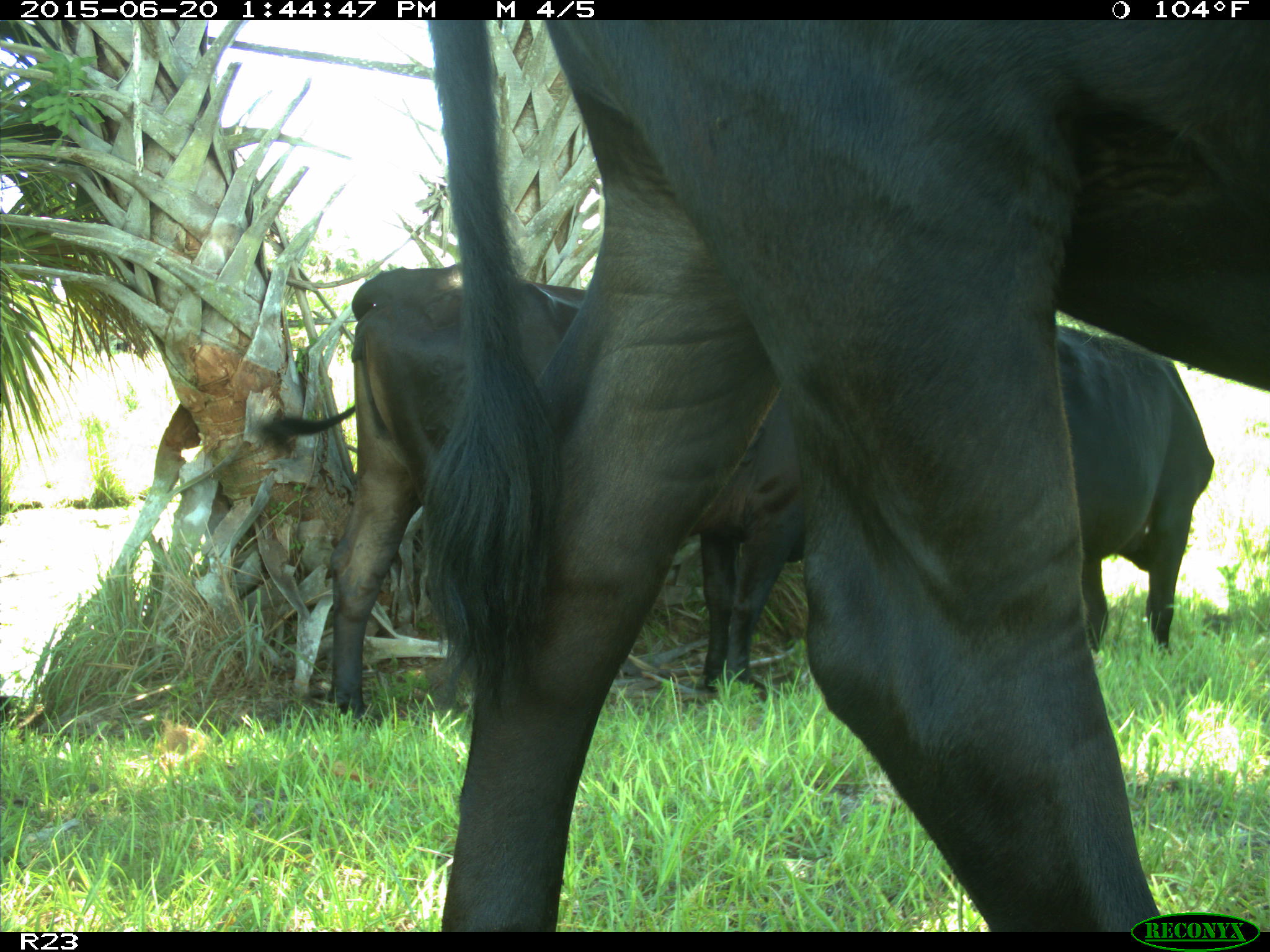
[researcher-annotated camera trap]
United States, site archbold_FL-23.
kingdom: Animalia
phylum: Chordata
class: Mammalia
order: Artiodactyla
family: Bovidae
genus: Bos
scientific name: Bos taurus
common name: domestic cow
Bos taurus (domestic cow).